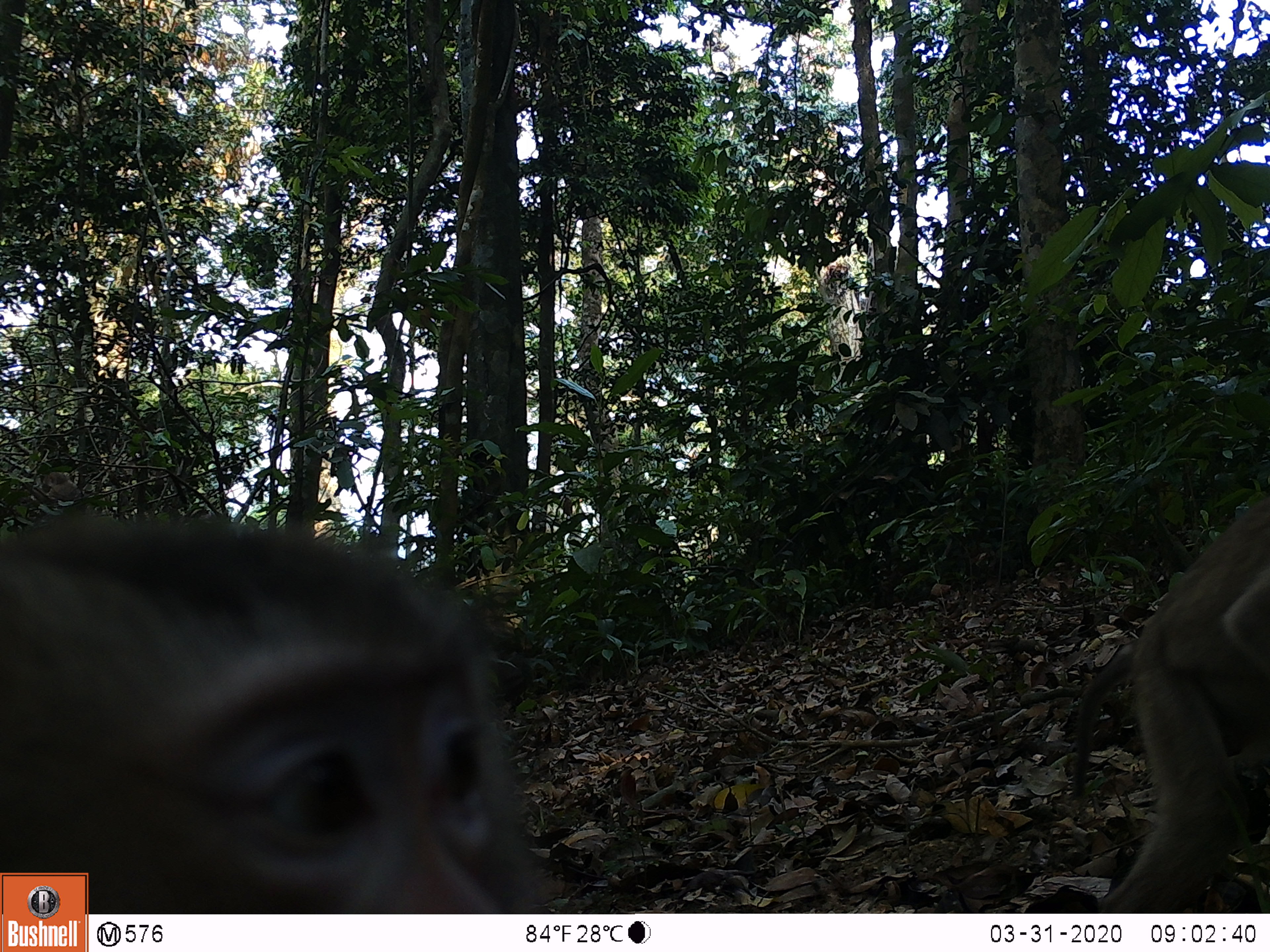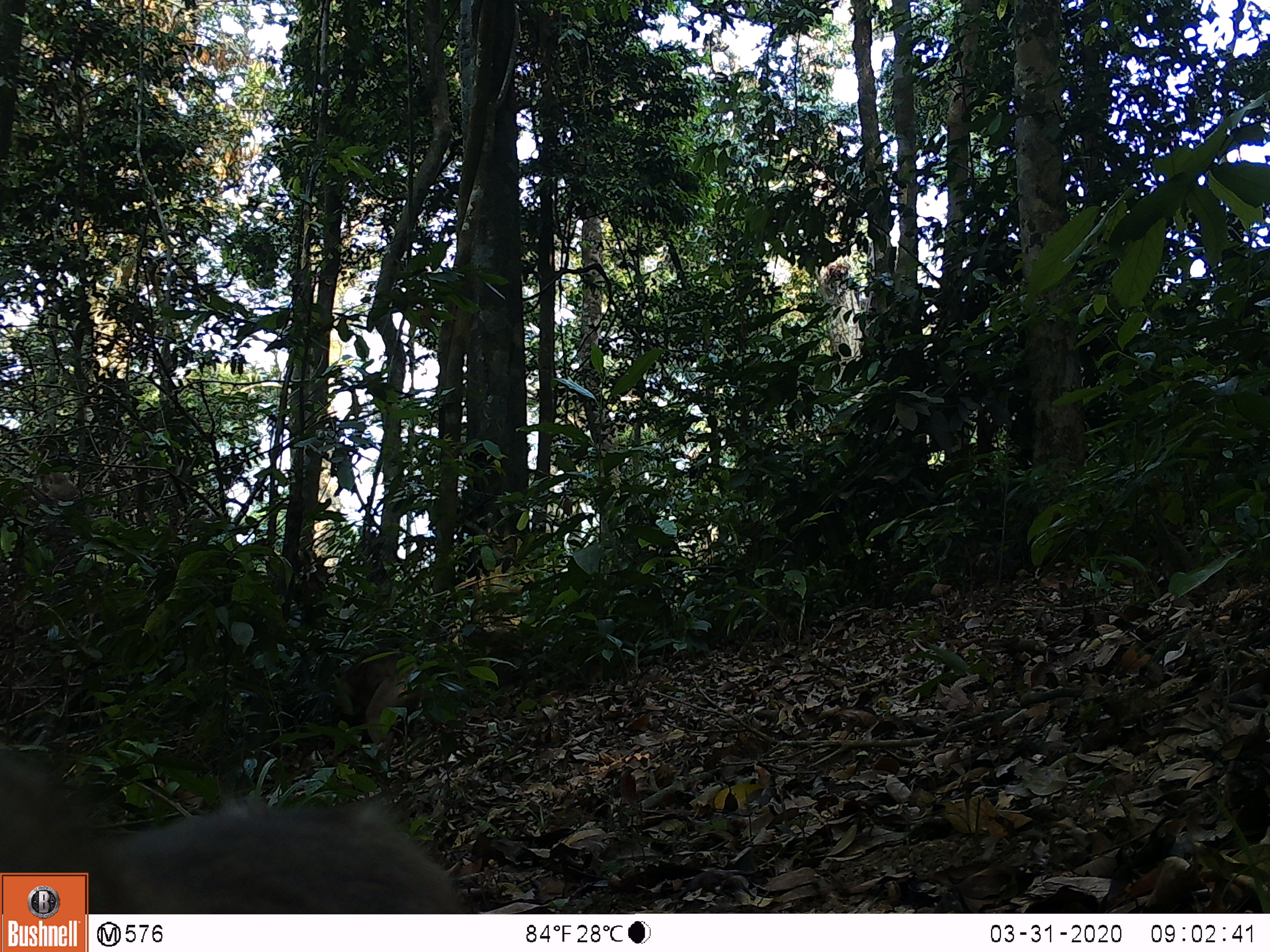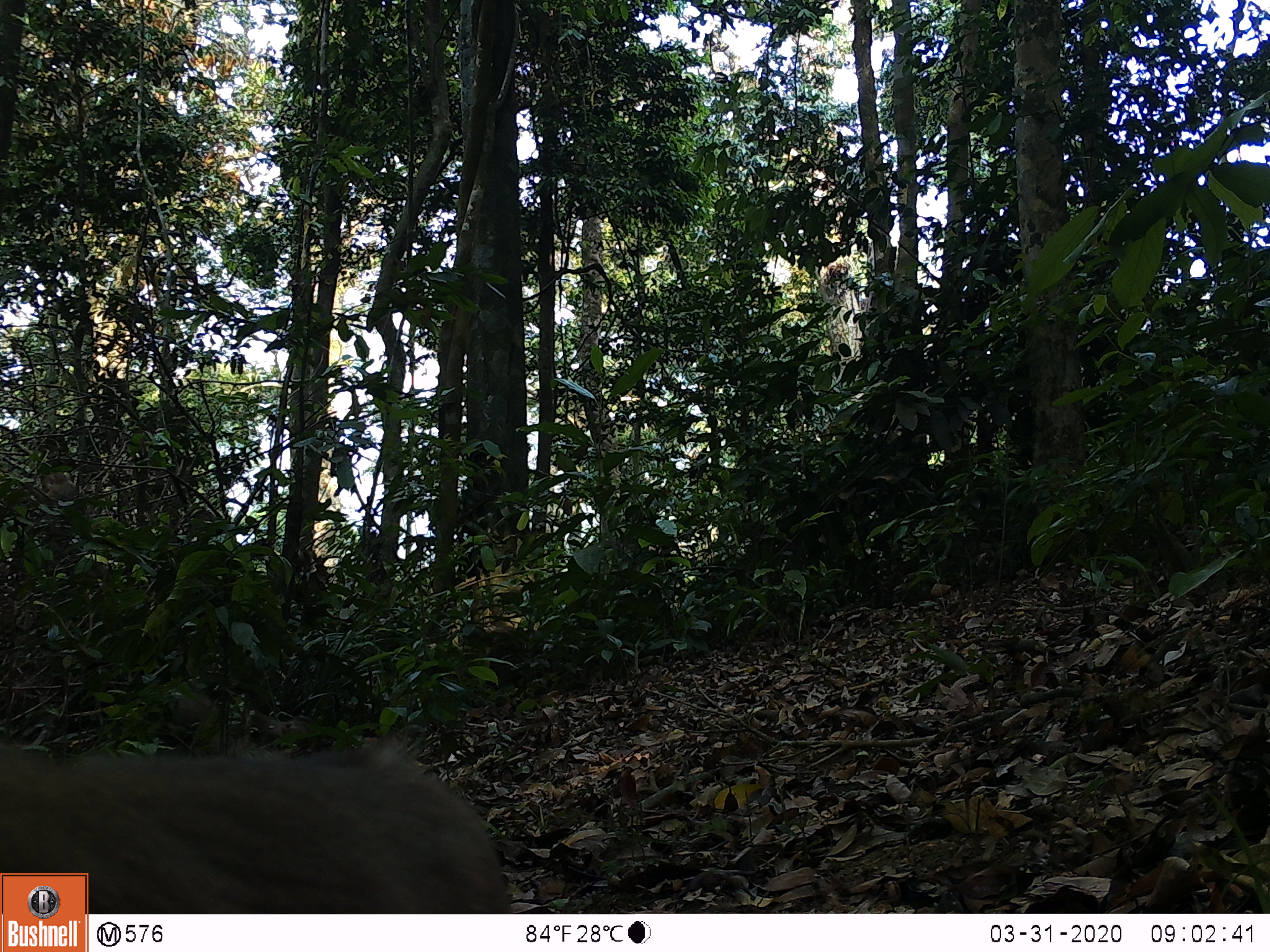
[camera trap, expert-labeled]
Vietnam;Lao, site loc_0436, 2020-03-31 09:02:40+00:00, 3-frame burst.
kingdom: Animalia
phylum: Chordata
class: Mammalia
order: Primates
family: Cercopithecidae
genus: Macaca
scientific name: Macaca nemestrina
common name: pig-tailed macaque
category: pig tailed macaque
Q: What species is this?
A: Pig tailed macaque (pig-tailed macaque) (Macaca nemestrina).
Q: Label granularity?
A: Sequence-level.